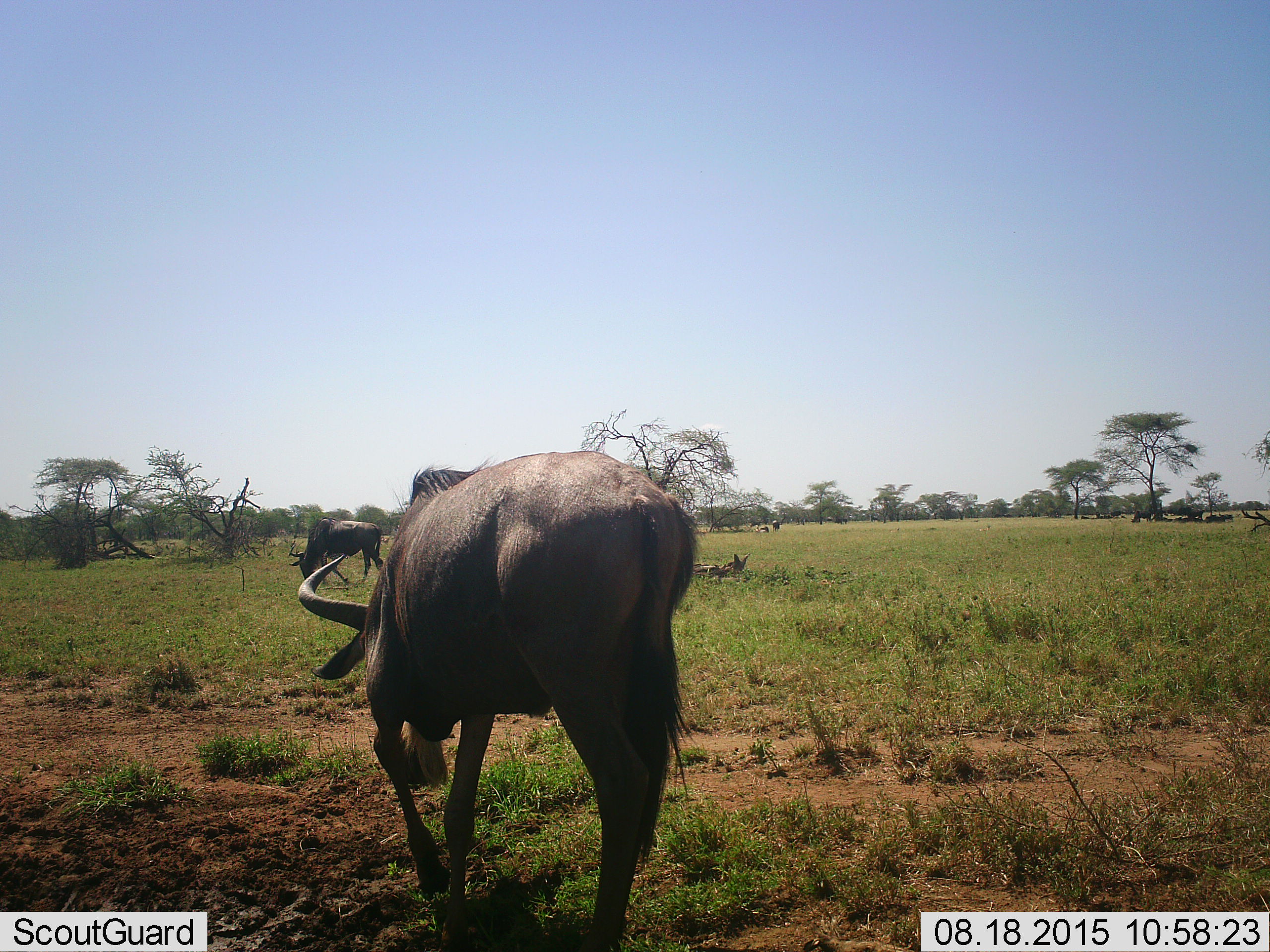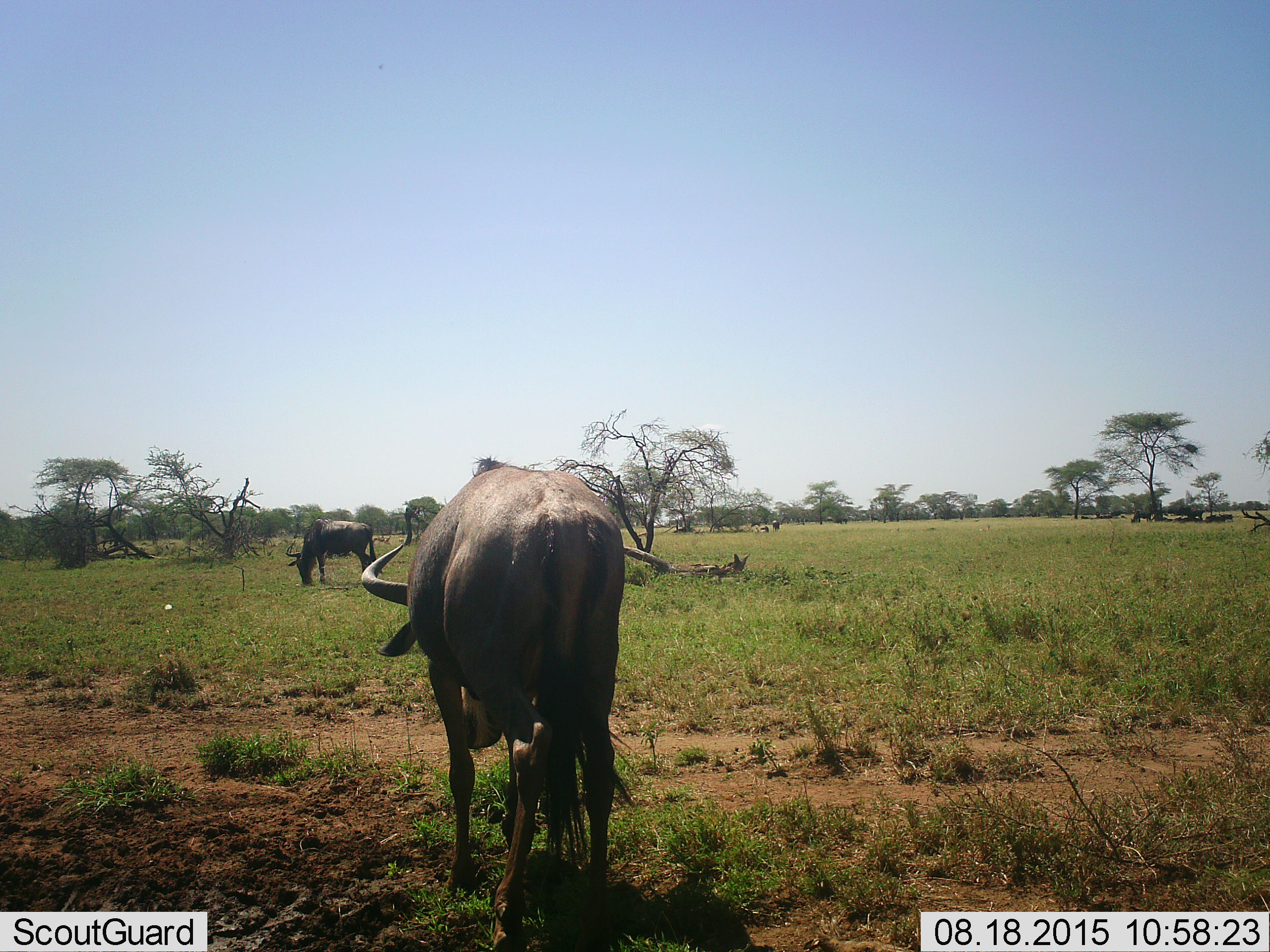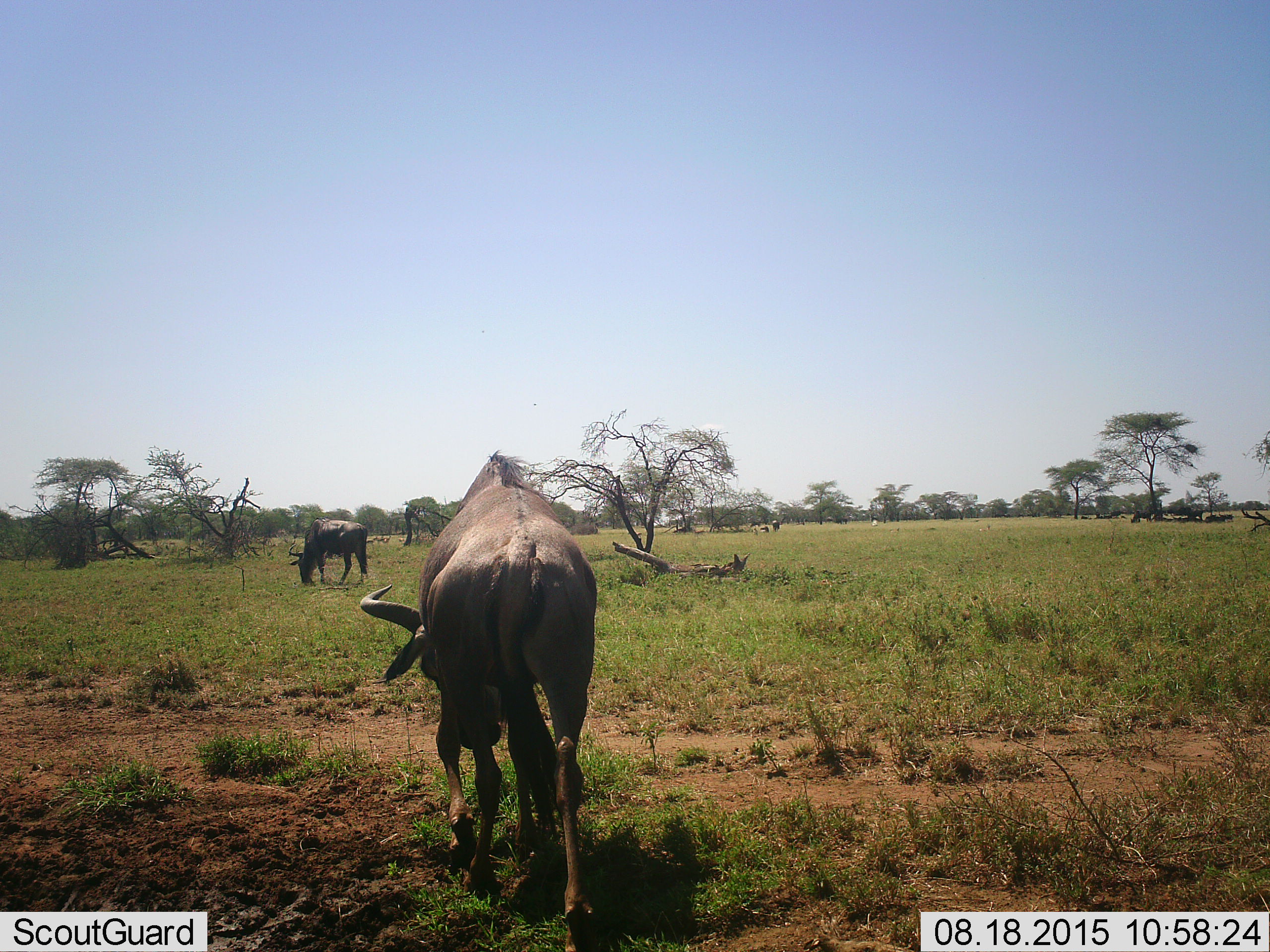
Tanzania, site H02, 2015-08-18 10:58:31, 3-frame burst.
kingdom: Animalia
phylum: Chordata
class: Mammalia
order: Artiodactyla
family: Bovidae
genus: Connochaetes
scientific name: Connochaetes taurinus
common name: blue wildebeest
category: wildebeest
Wildebeest (blue wildebeest) (Connochaetes taurinus), count 2. Behavior (volunteer vote fractions): standing 50%, resting 17%, moving 67%, interacting 0%. Young present (vote fraction): 0%. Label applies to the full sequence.